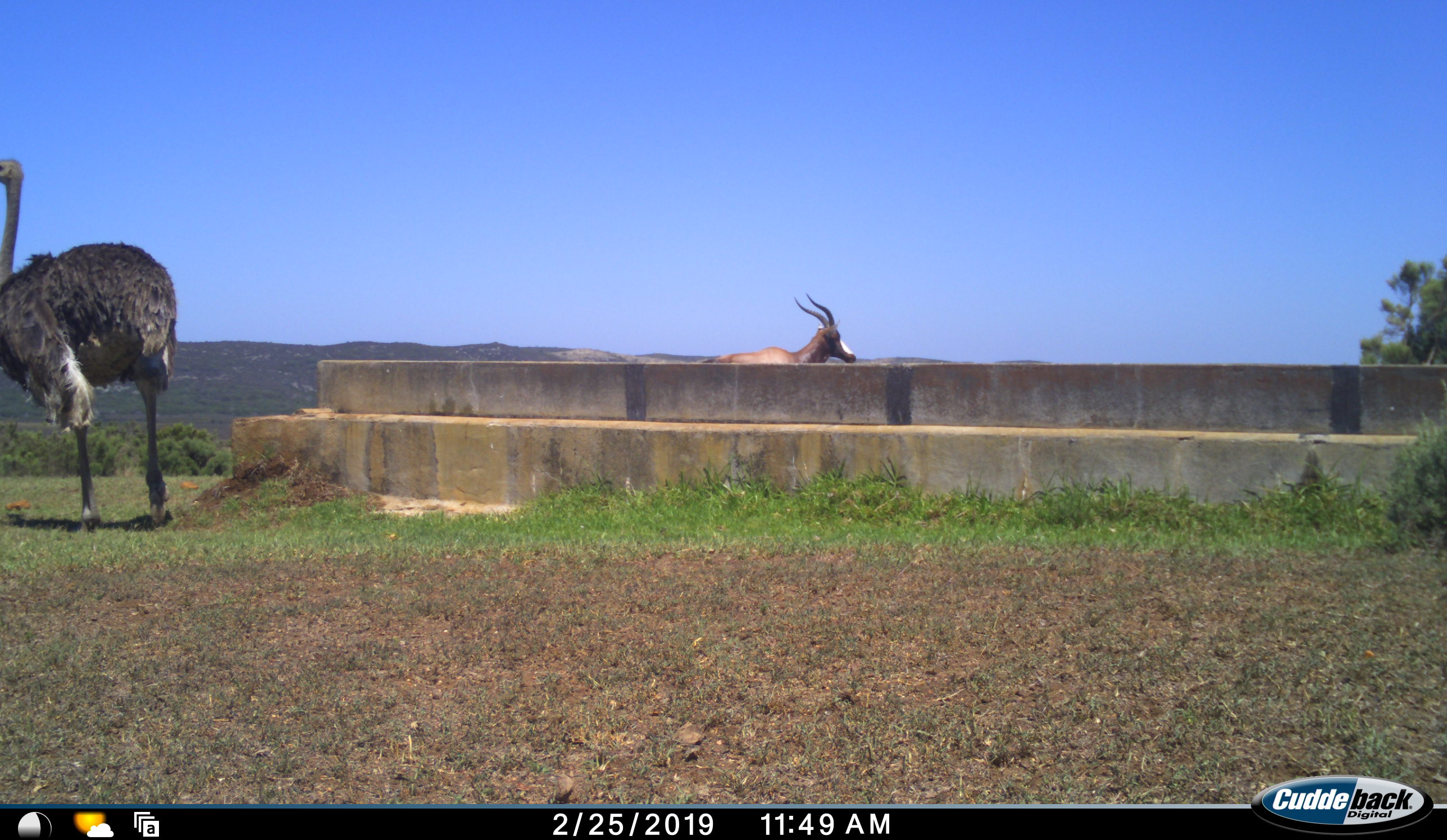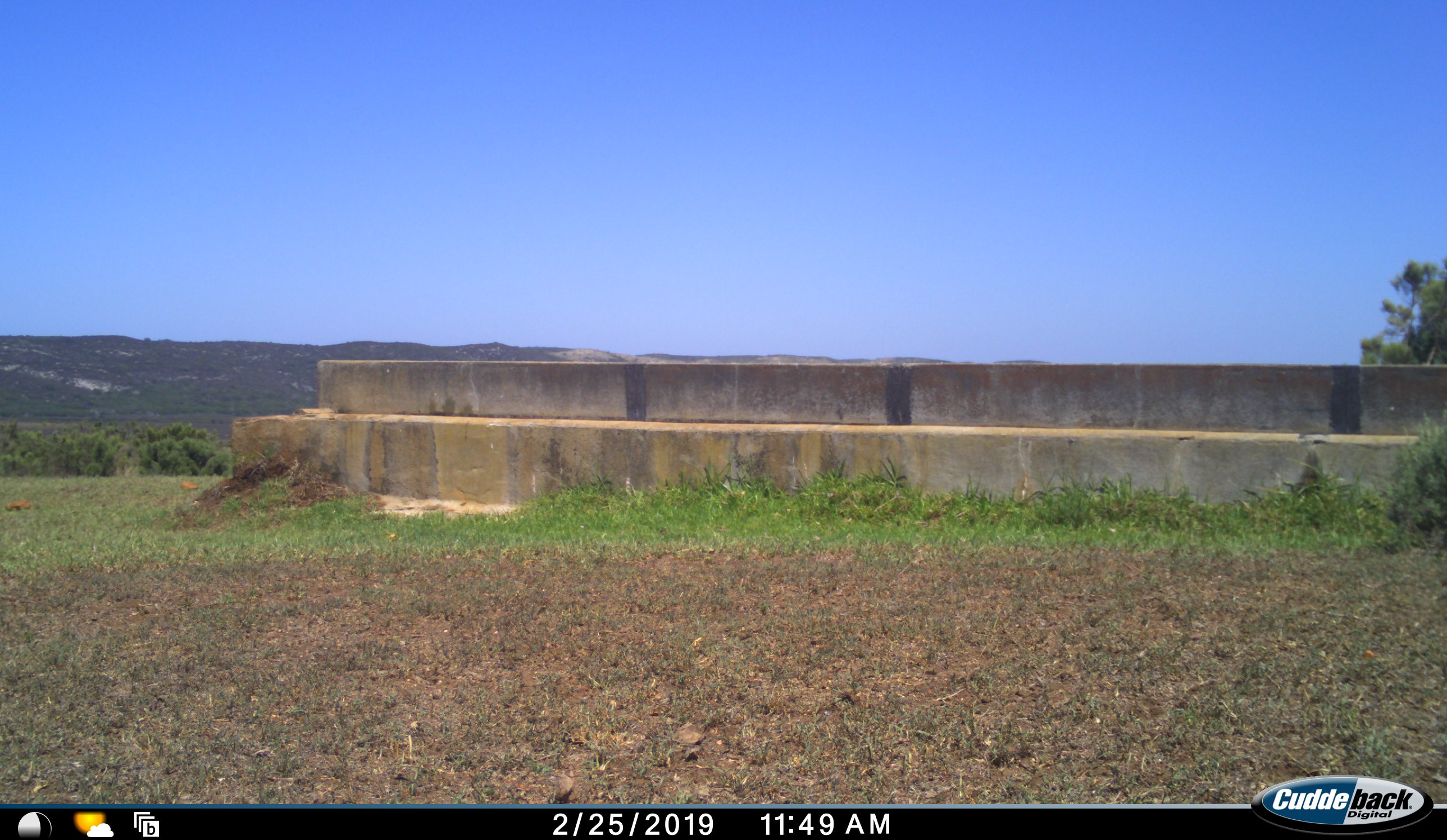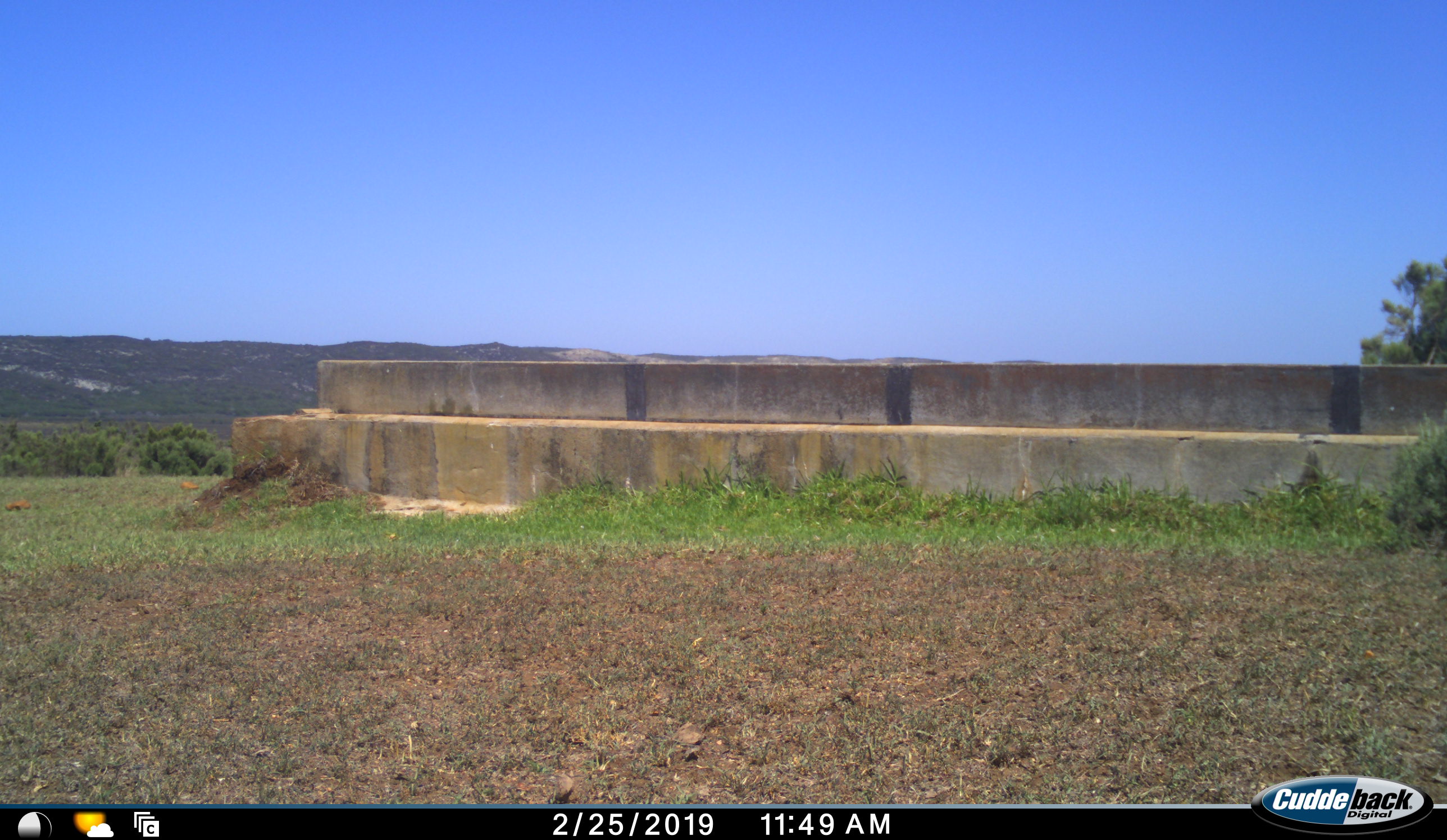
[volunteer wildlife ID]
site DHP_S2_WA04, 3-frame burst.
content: unidentified animal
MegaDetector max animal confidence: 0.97